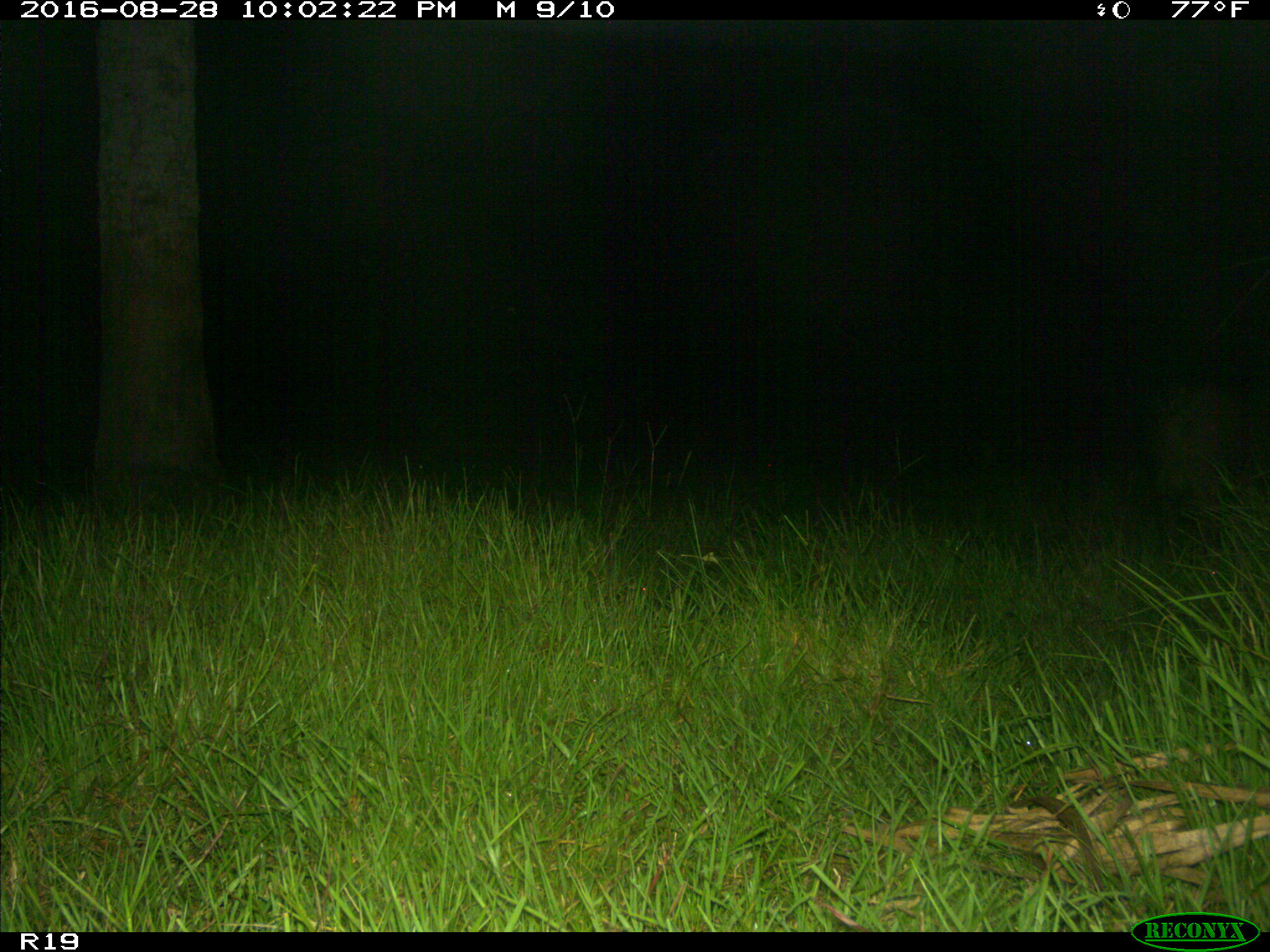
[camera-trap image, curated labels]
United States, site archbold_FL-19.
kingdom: Animalia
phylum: Chordata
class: Mammalia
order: Artiodactyla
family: Suidae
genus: Sus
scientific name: Sus scrofa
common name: wild boar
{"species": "Sus scrofa (wild boar)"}